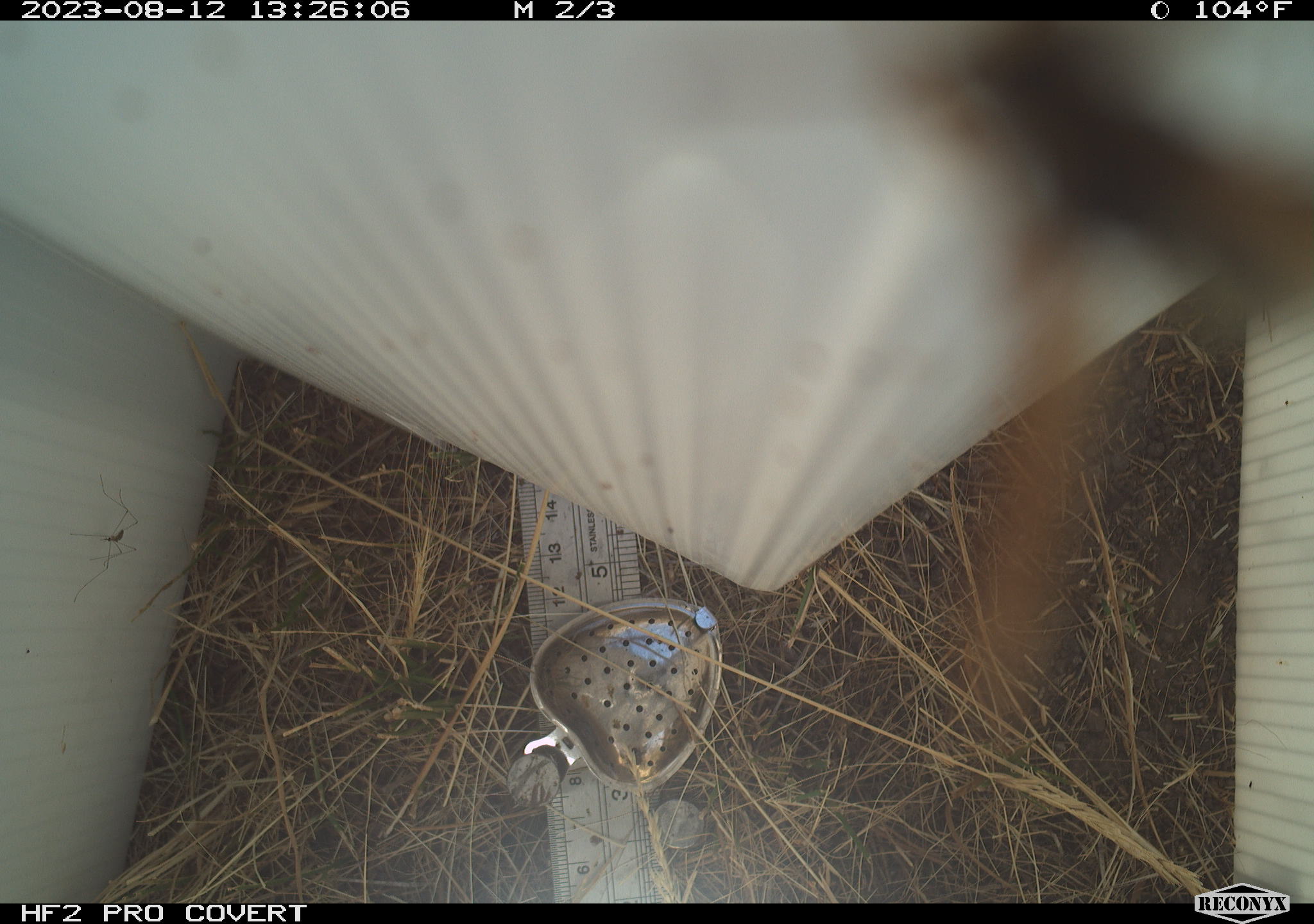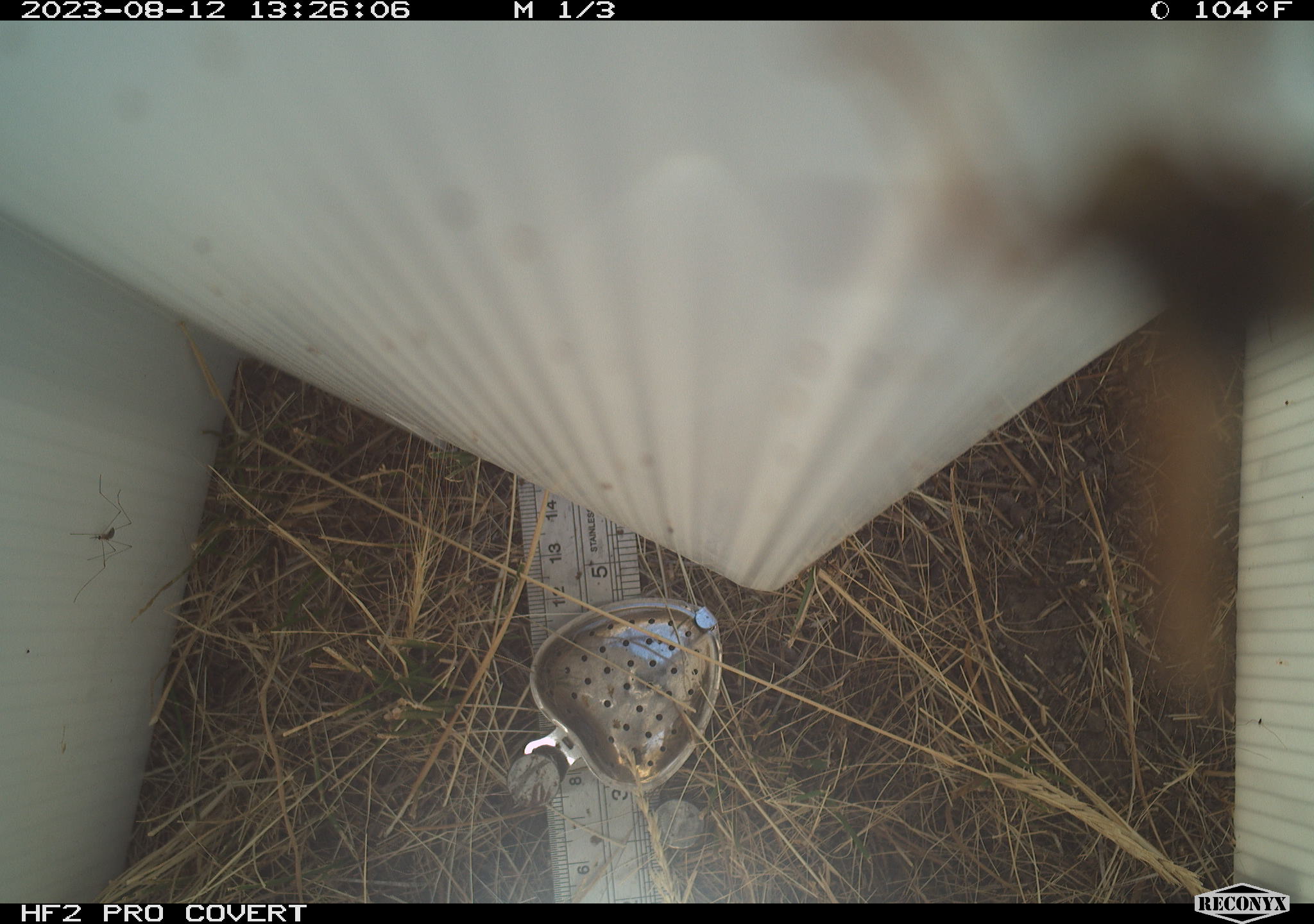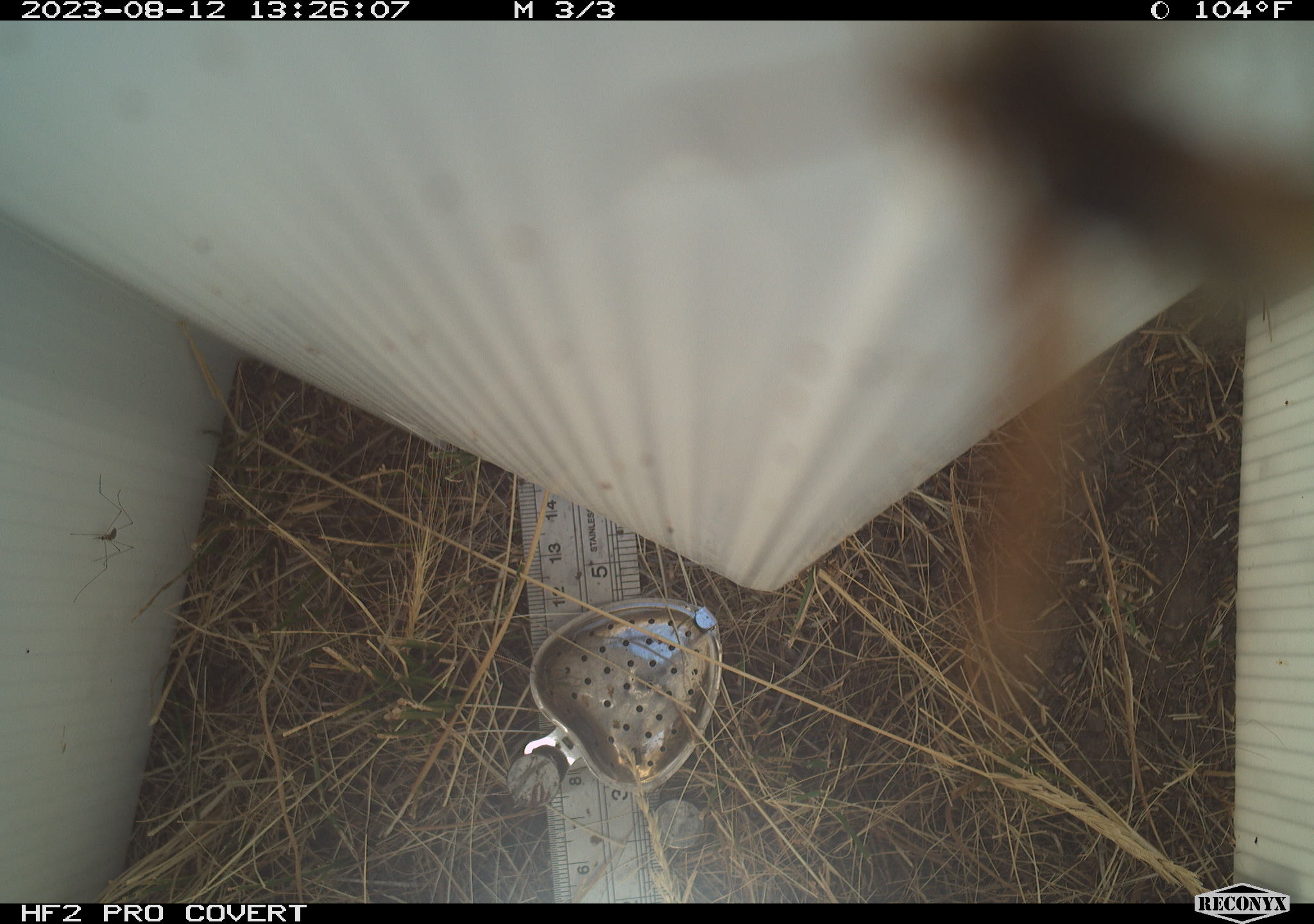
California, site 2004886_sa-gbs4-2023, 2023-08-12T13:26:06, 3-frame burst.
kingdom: Animalia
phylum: Arthropoda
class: Insecta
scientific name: Insecta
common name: insect